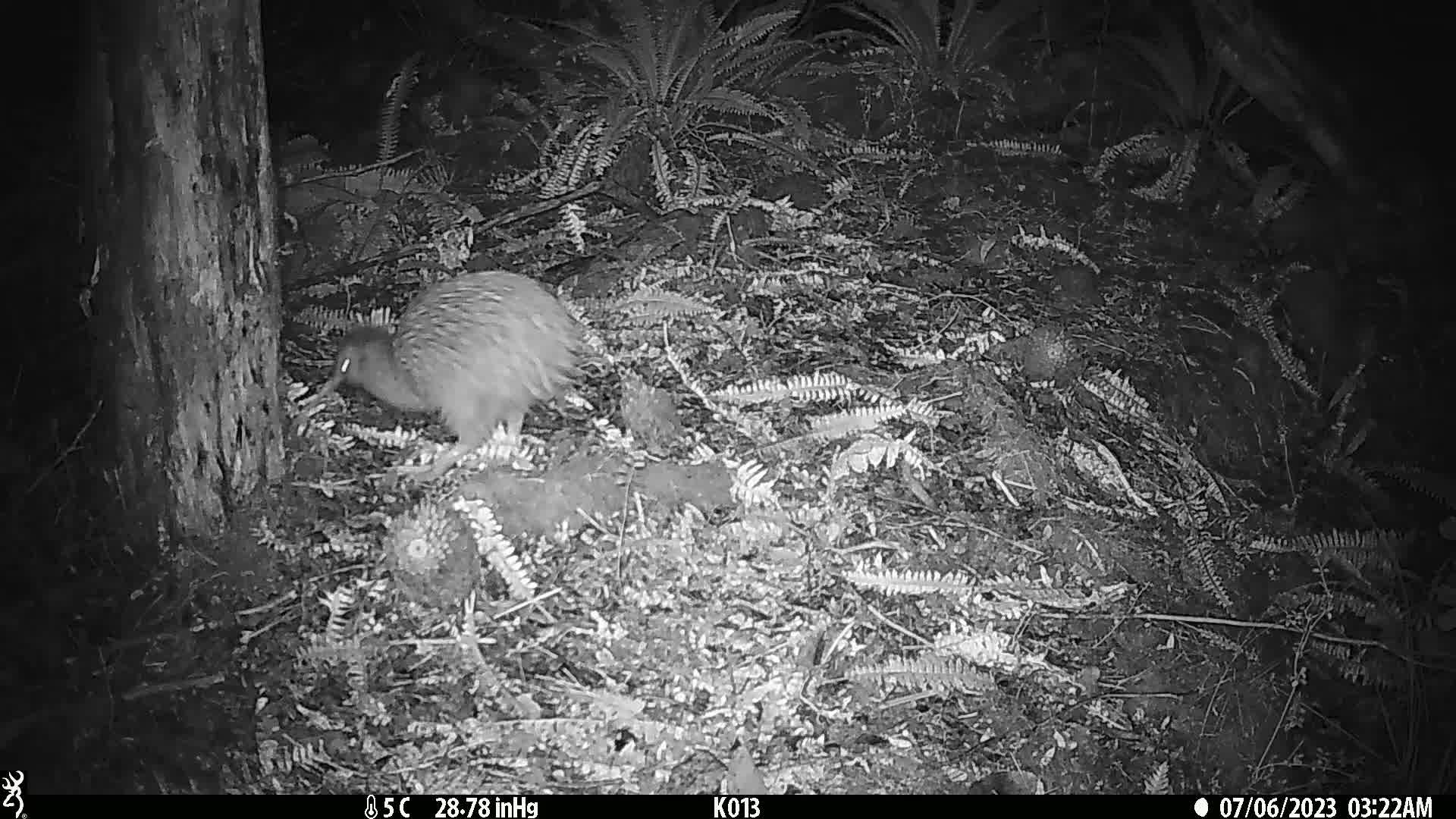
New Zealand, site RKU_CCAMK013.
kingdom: Animalia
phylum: Chordata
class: Aves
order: Apterygiformes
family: Apterygidae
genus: Apteryx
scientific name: Apteryx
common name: kiwi